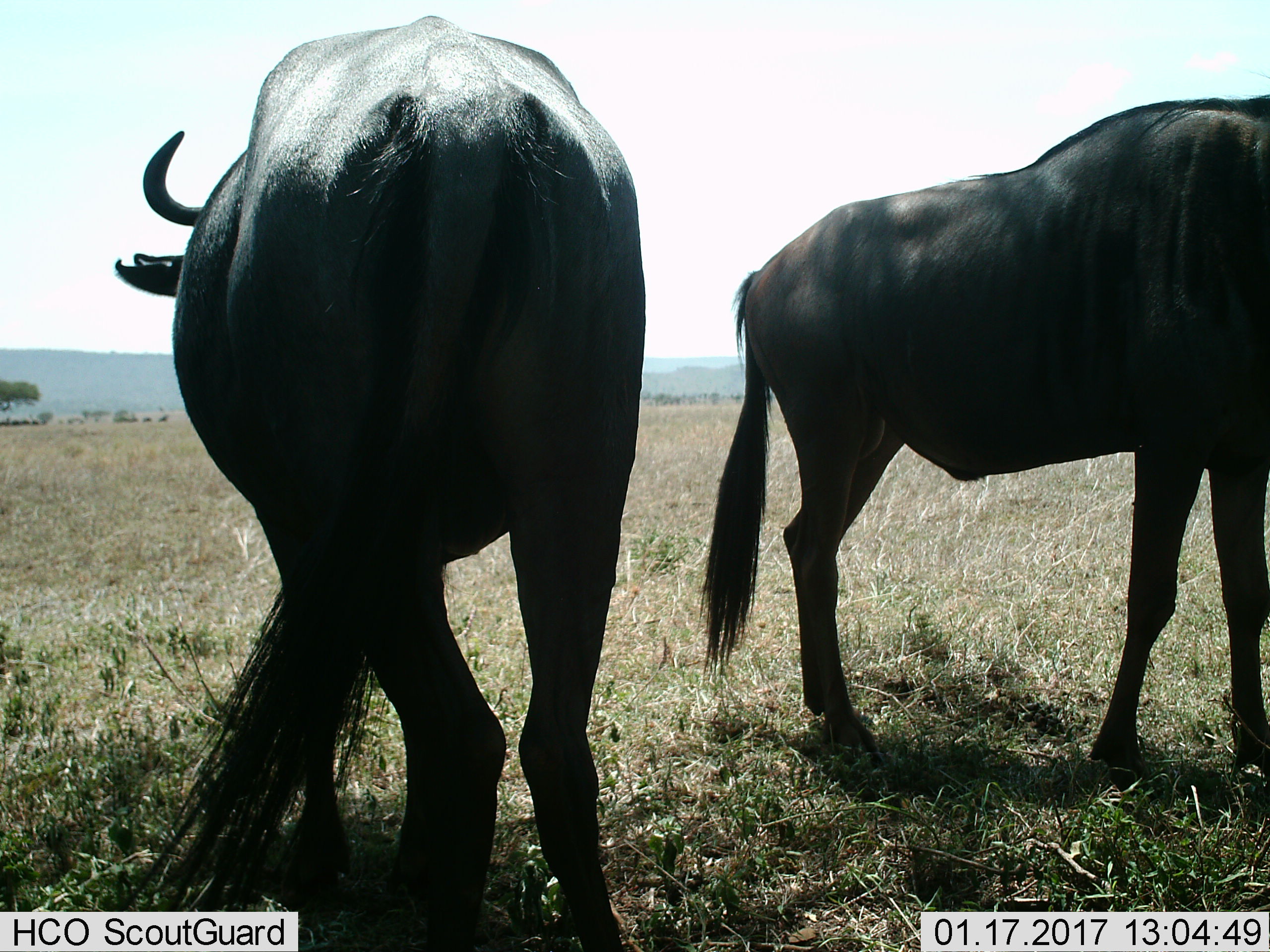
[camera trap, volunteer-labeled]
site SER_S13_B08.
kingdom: Animalia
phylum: Chordata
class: Mammalia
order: Artiodactyla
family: Bovidae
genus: Connochaetes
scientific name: Connochaetes taurinus taurinus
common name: blue wildebeest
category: wildebeestblue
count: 2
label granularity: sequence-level